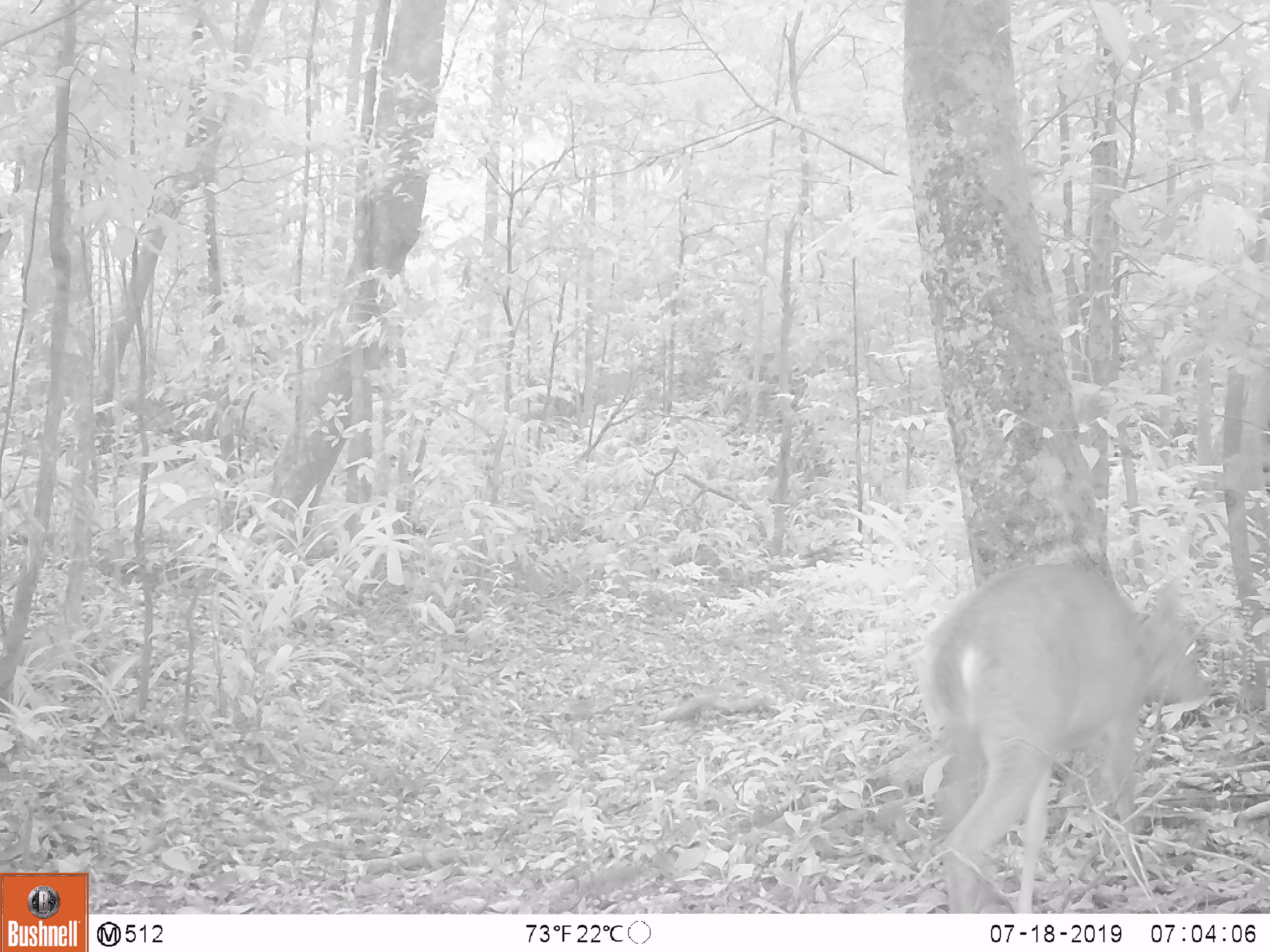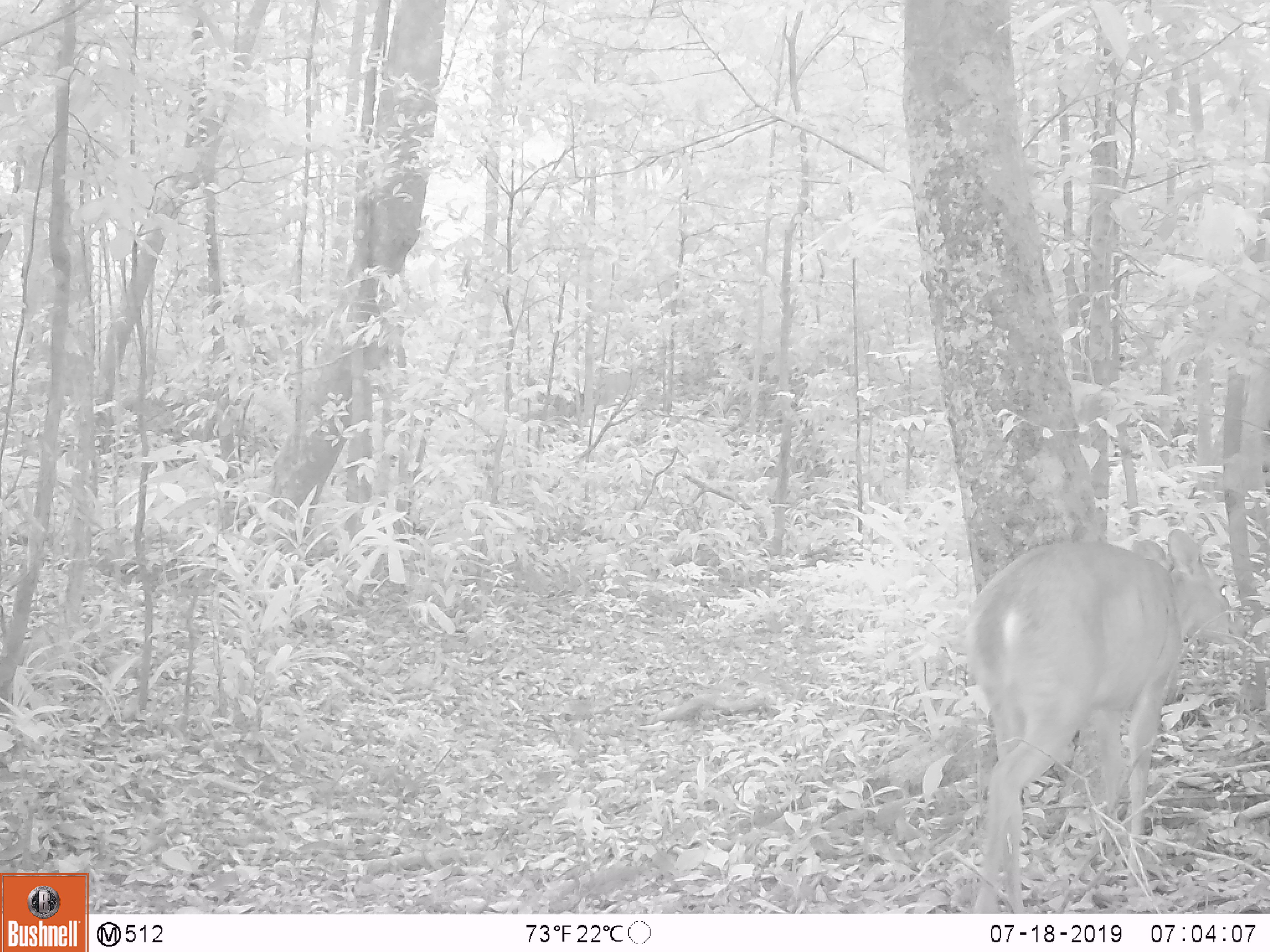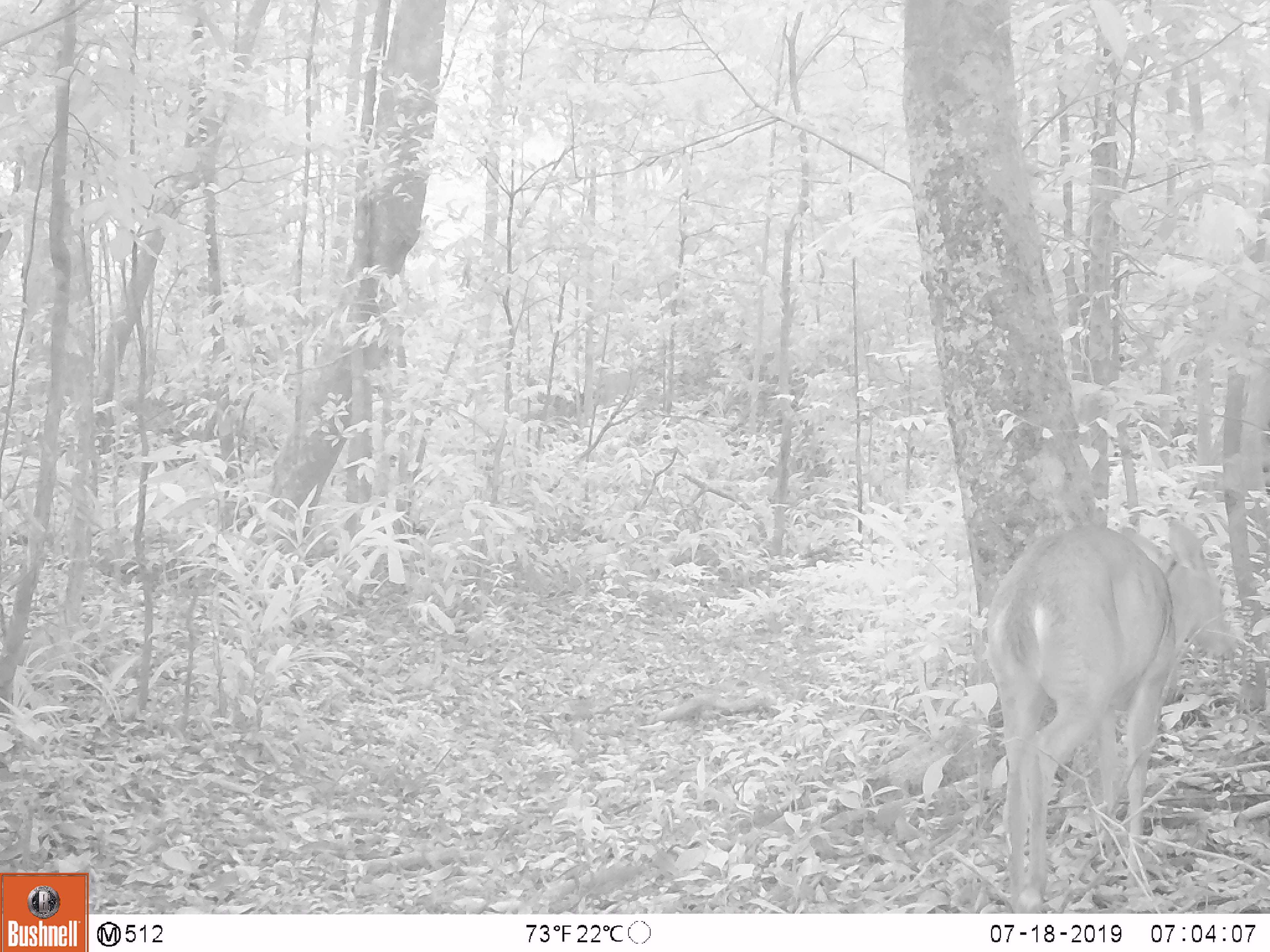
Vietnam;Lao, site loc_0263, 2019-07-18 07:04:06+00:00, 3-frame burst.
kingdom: Animalia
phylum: Chordata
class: Mammalia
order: Artiodactyla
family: Cervidae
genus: Muntiacus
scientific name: Muntiacus vuquangensis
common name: large-antlered muntjac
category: large antlered muntjac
Large antlered muntjac (large-antlered muntjac) (Muntiacus vuquangensis). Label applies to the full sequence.